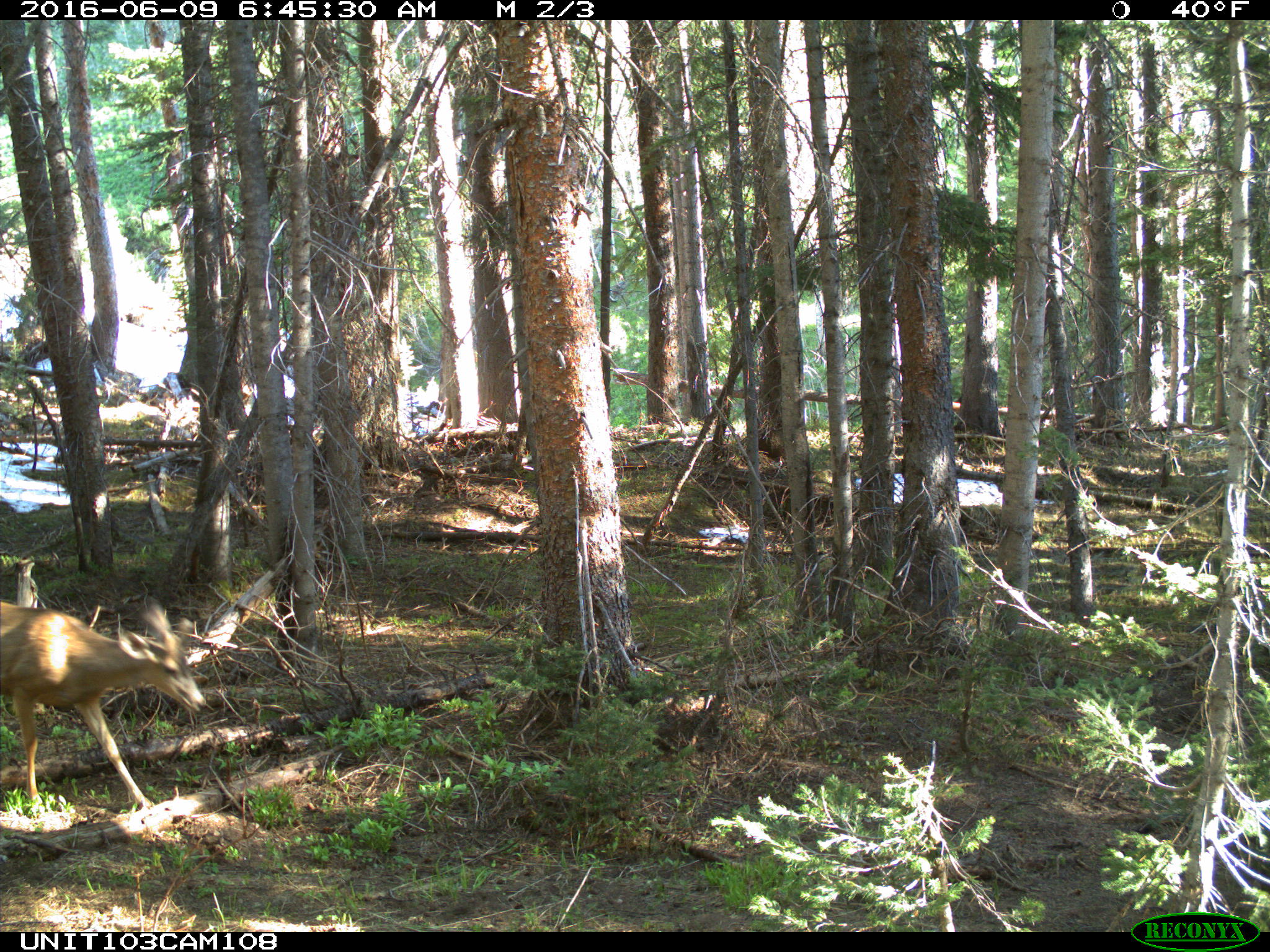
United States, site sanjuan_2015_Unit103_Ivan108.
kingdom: Animalia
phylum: Chordata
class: Mammalia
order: Artiodactyla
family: Cervidae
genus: Odocoileus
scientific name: Odocoileus hemionus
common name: mule deer